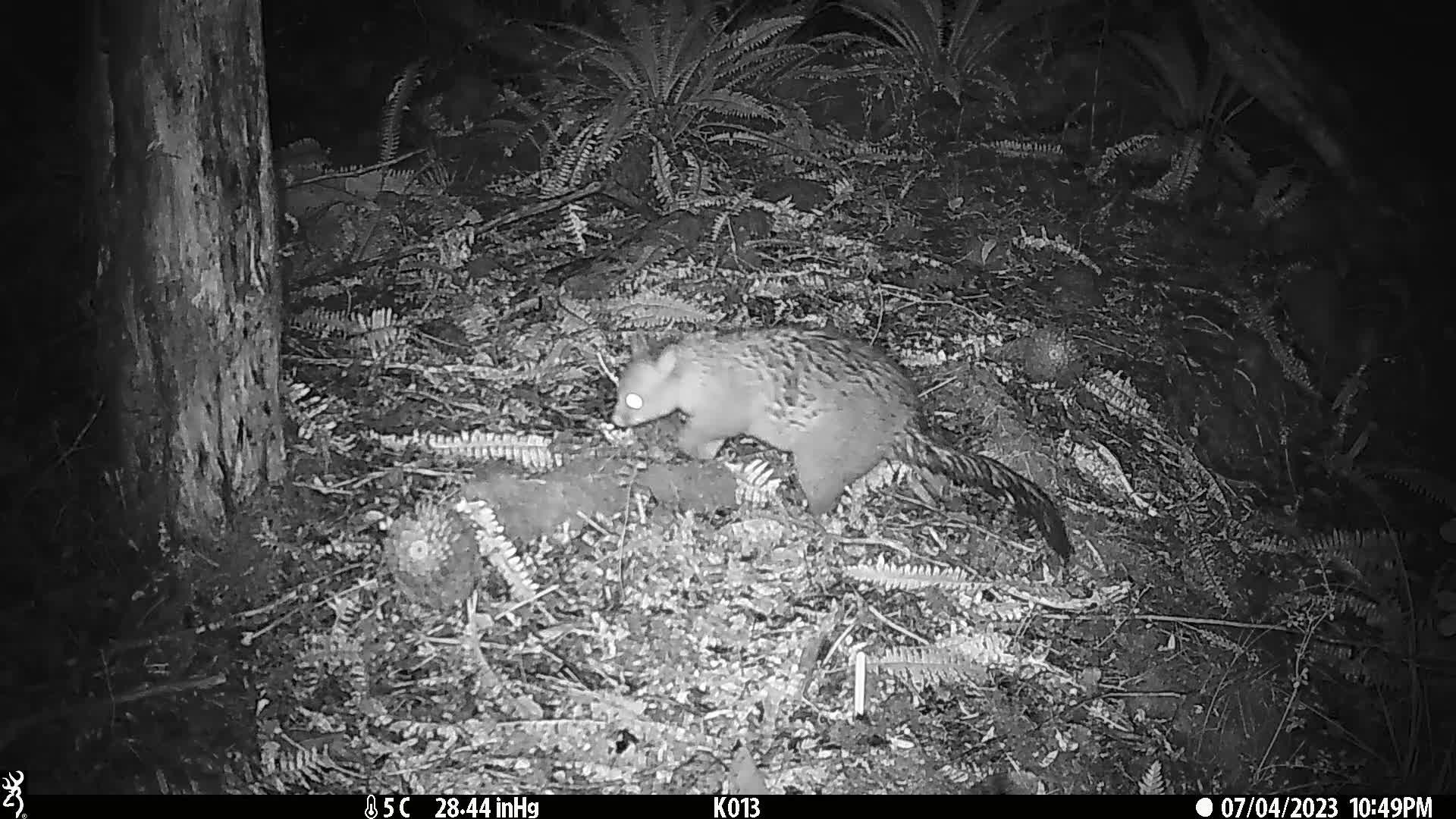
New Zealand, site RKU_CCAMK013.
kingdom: Animalia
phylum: Chordata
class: Mammalia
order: Diprotodontia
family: Phalangeridae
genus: Trichosurus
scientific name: Trichosurus vulpecula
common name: common brushtail possum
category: possum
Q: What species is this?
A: Possum (common brushtail possum) (Trichosurus vulpecula).